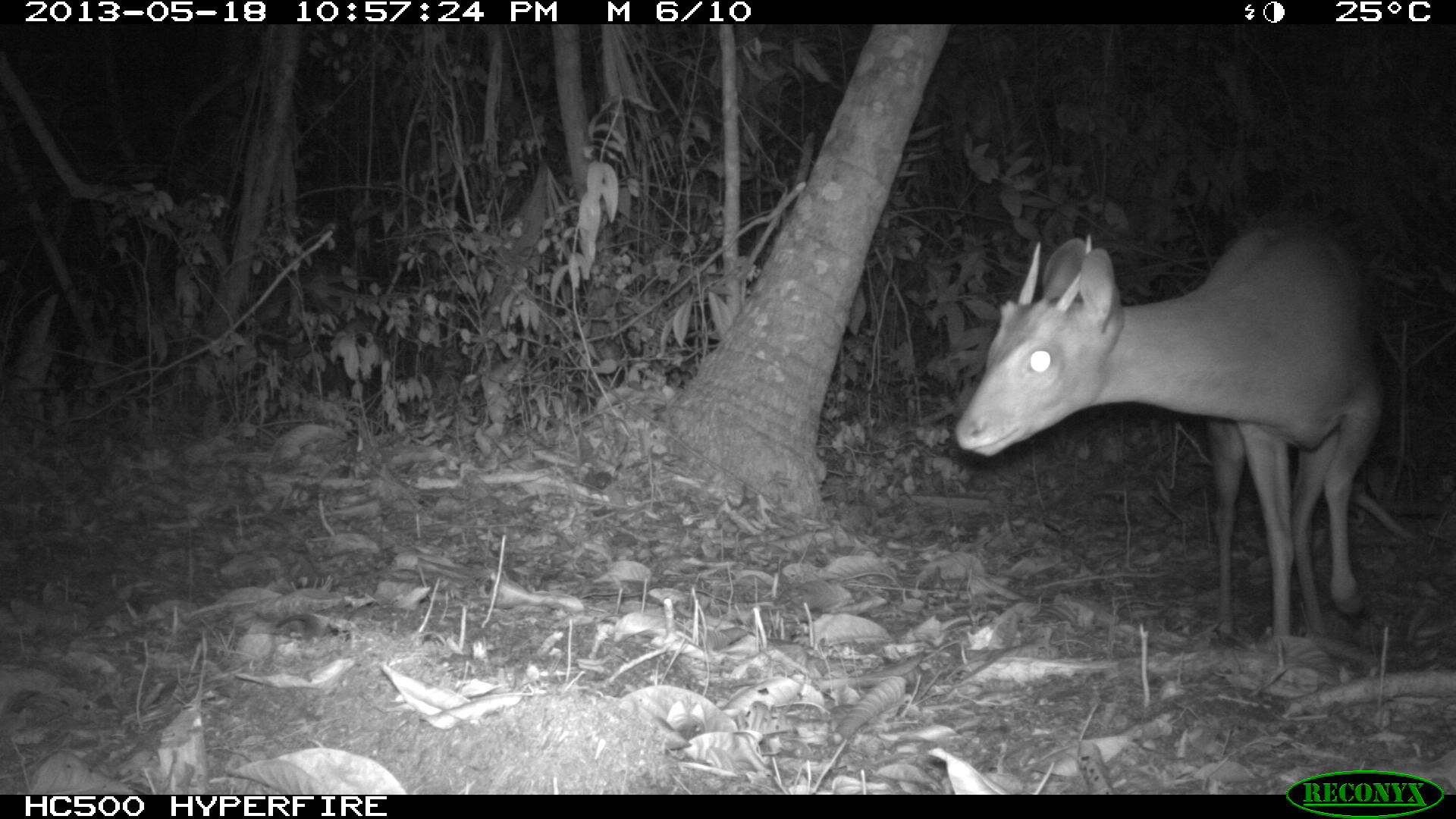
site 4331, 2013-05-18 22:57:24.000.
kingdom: Animalia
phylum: Chordata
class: Mammalia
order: Artiodactyla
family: Cervidae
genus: Mazama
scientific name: Mazama temama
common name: central american red brocket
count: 1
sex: male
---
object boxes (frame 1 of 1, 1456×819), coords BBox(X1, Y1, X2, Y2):
mazama temama: BBox(948, 204, 1382, 643)